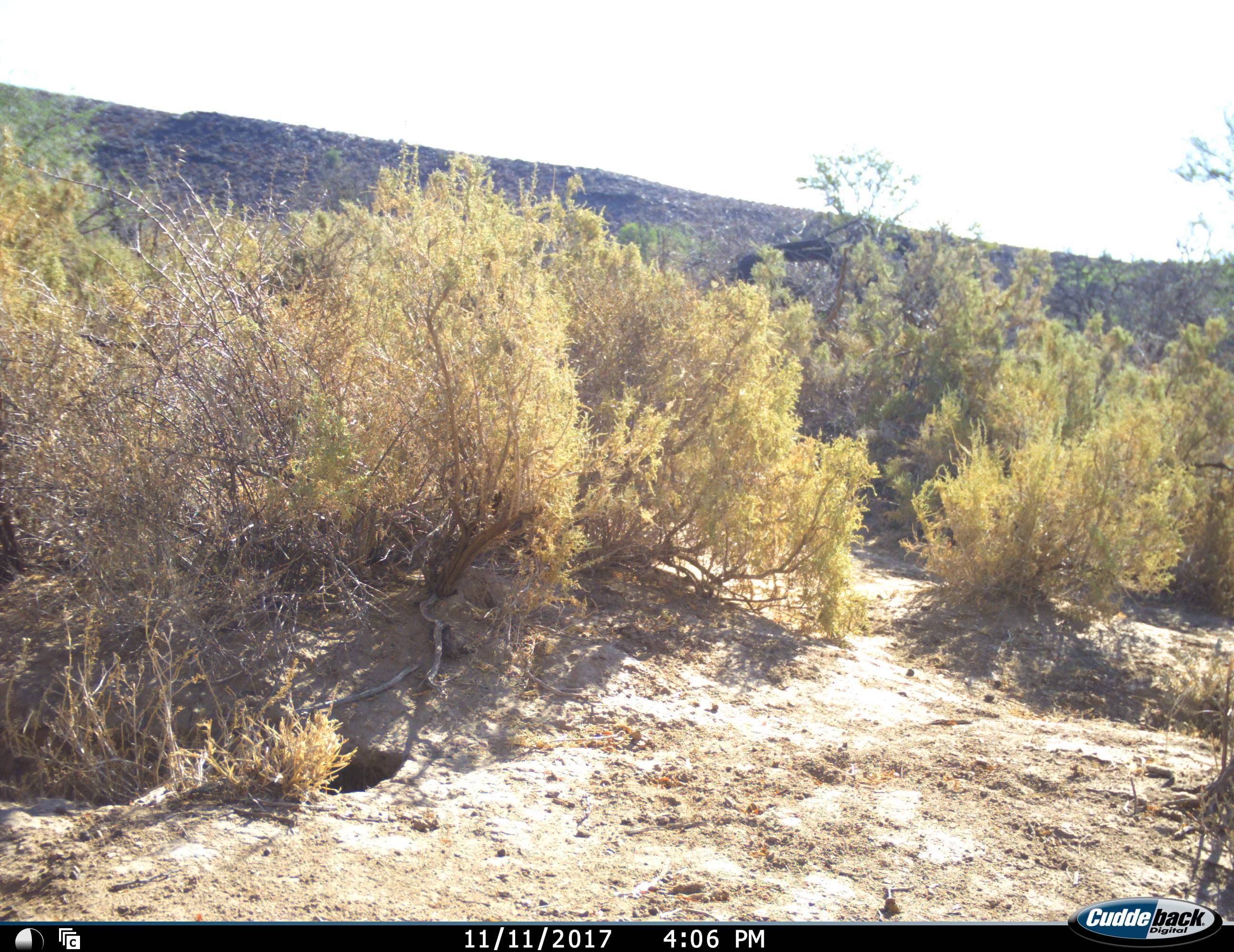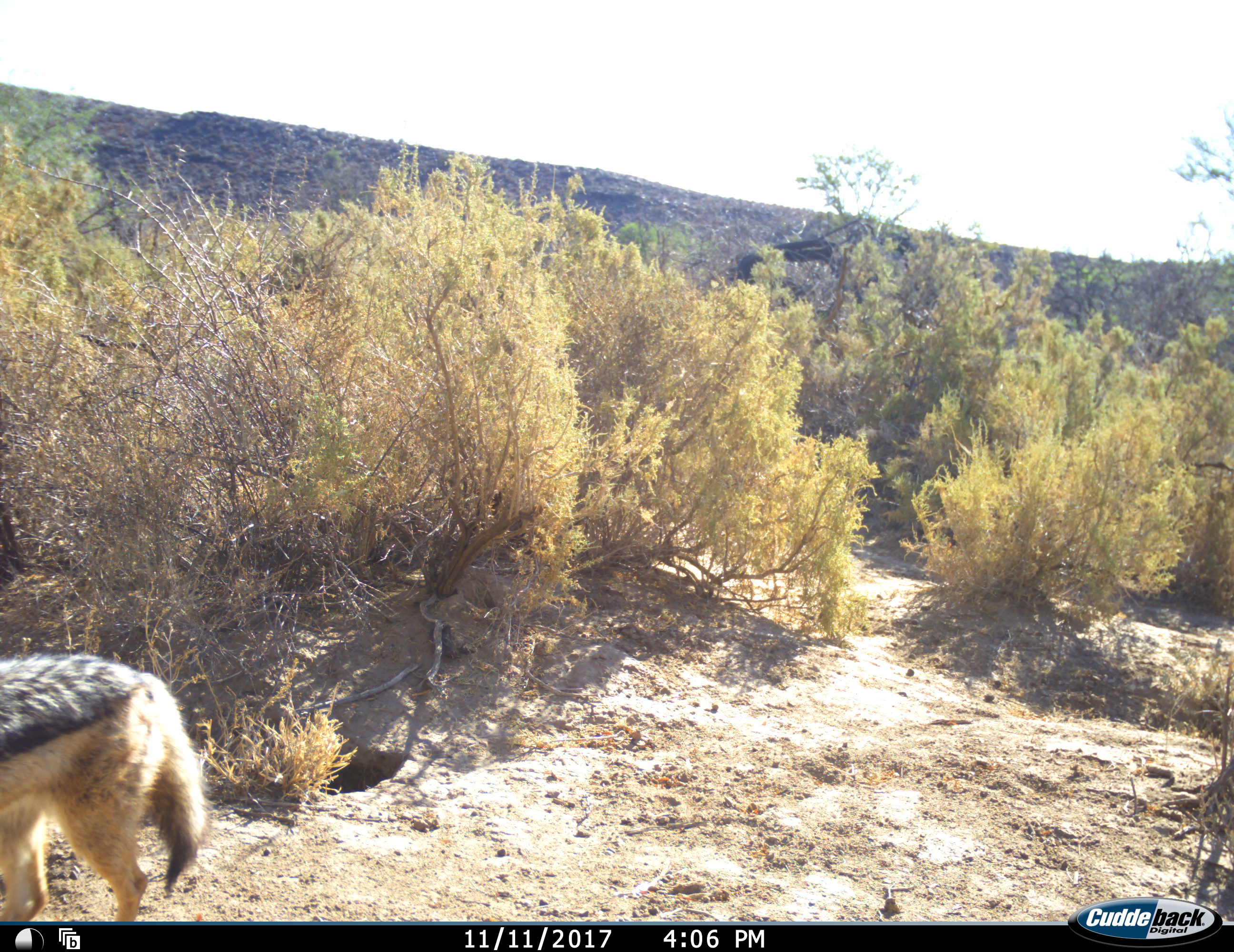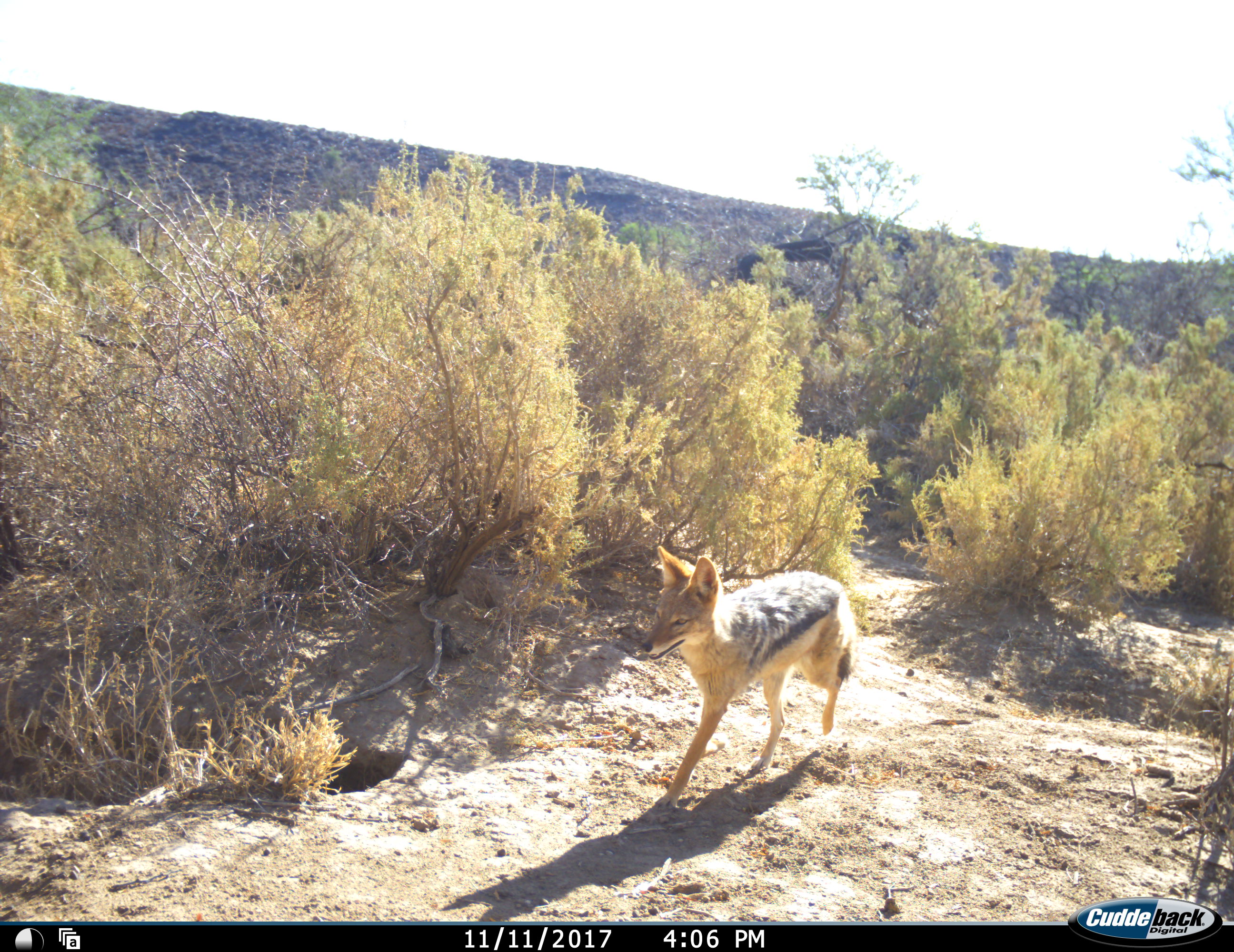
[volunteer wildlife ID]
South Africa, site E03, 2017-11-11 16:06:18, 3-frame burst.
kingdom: Animalia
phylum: Chordata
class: Mammalia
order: Carnivora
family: Canidae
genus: Lupulella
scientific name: Lupulella mesomelas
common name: black-backed jackal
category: jackalblackbacked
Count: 1.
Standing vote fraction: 0%.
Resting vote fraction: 0%.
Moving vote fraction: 100%.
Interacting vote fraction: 0%.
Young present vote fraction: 0%.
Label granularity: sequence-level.